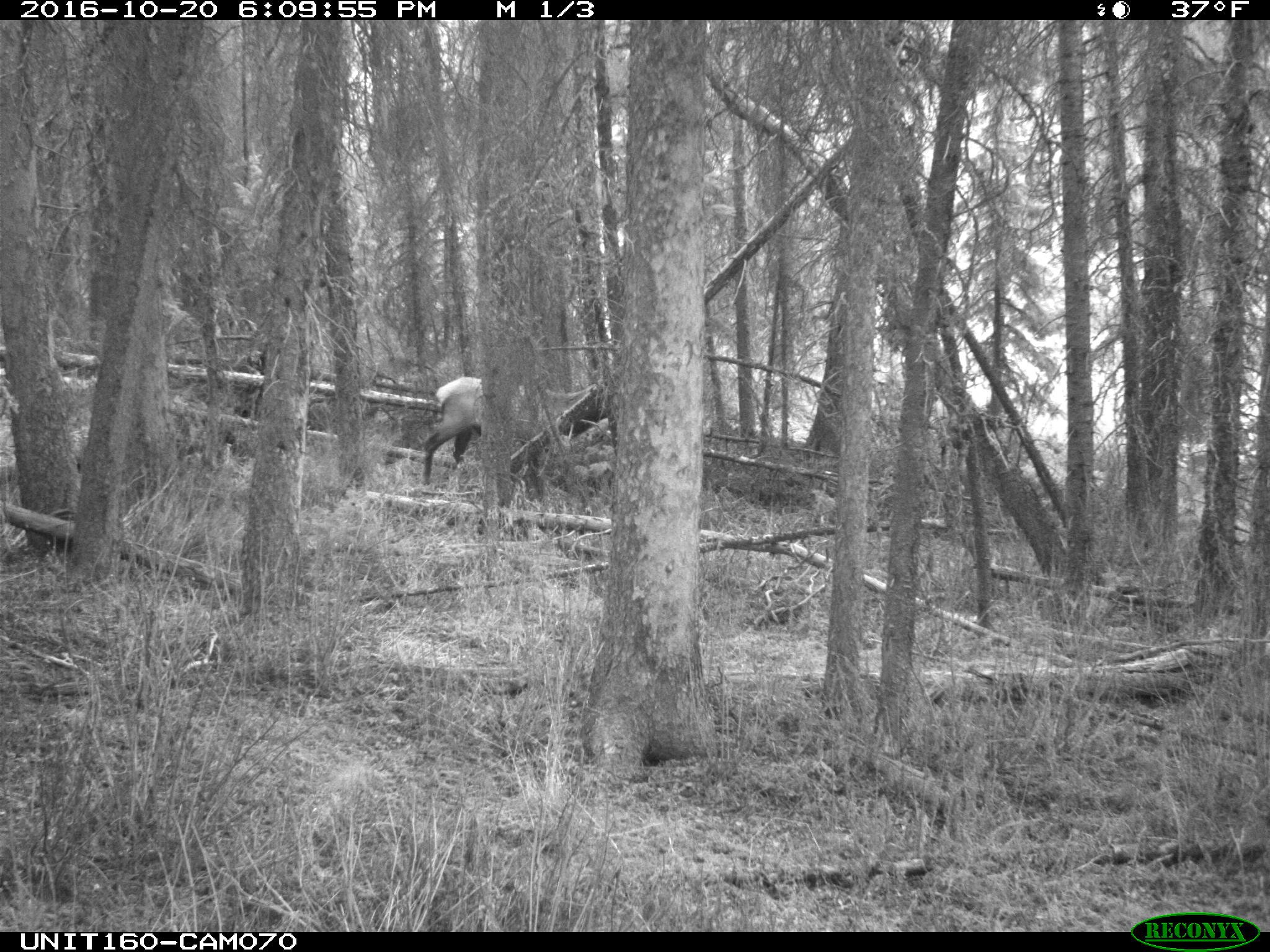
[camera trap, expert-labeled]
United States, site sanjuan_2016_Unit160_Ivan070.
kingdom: Animalia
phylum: Chordata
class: Mammalia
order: Artiodactyla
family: Cervidae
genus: Cervus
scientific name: Cervus elaphus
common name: red deer